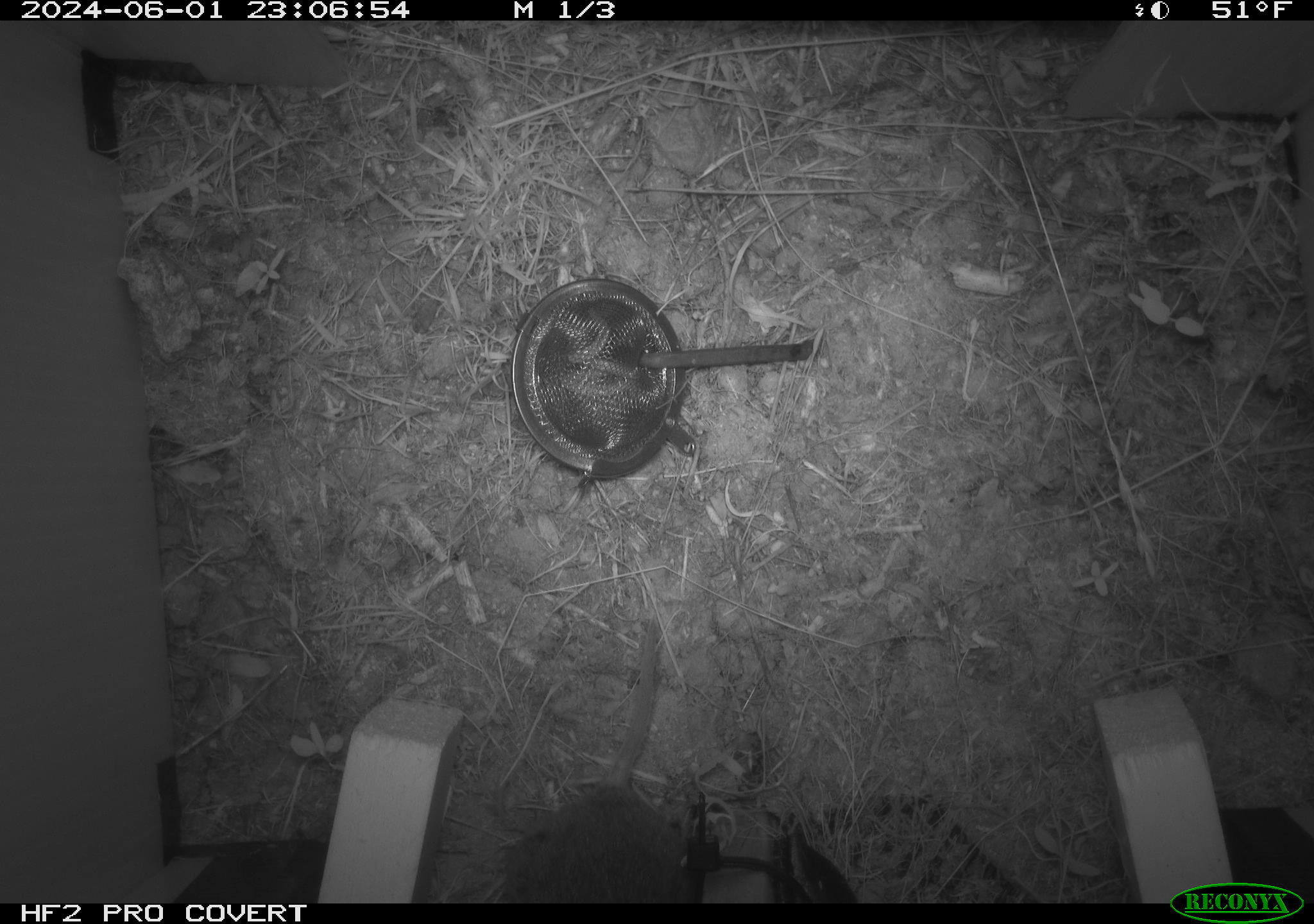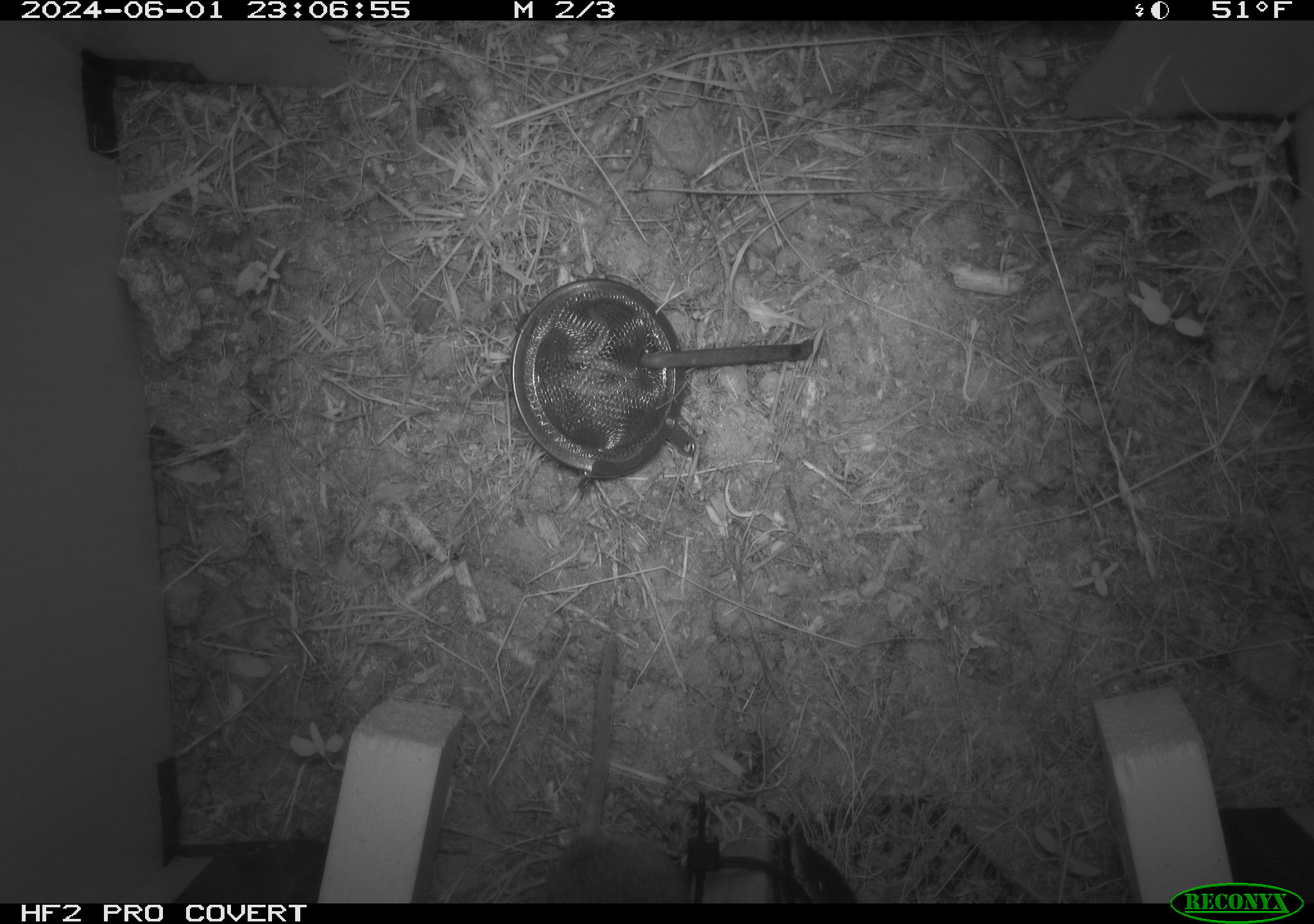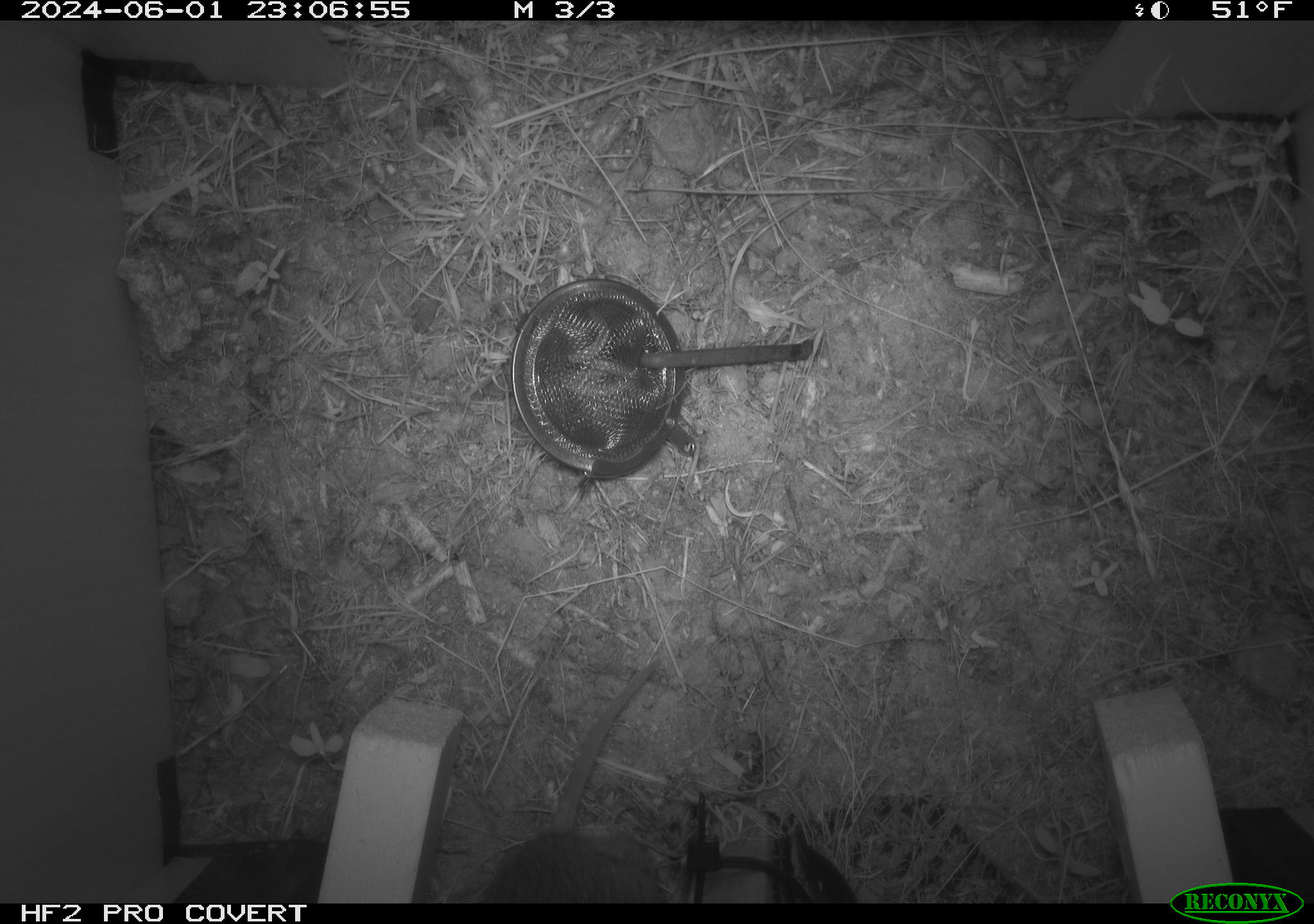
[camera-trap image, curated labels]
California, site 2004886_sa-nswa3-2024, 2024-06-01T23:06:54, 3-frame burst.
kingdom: Animalia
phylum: Chordata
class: Mammalia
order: Rodentia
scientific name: Rodentia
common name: rodent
Rodent (Rodentia).